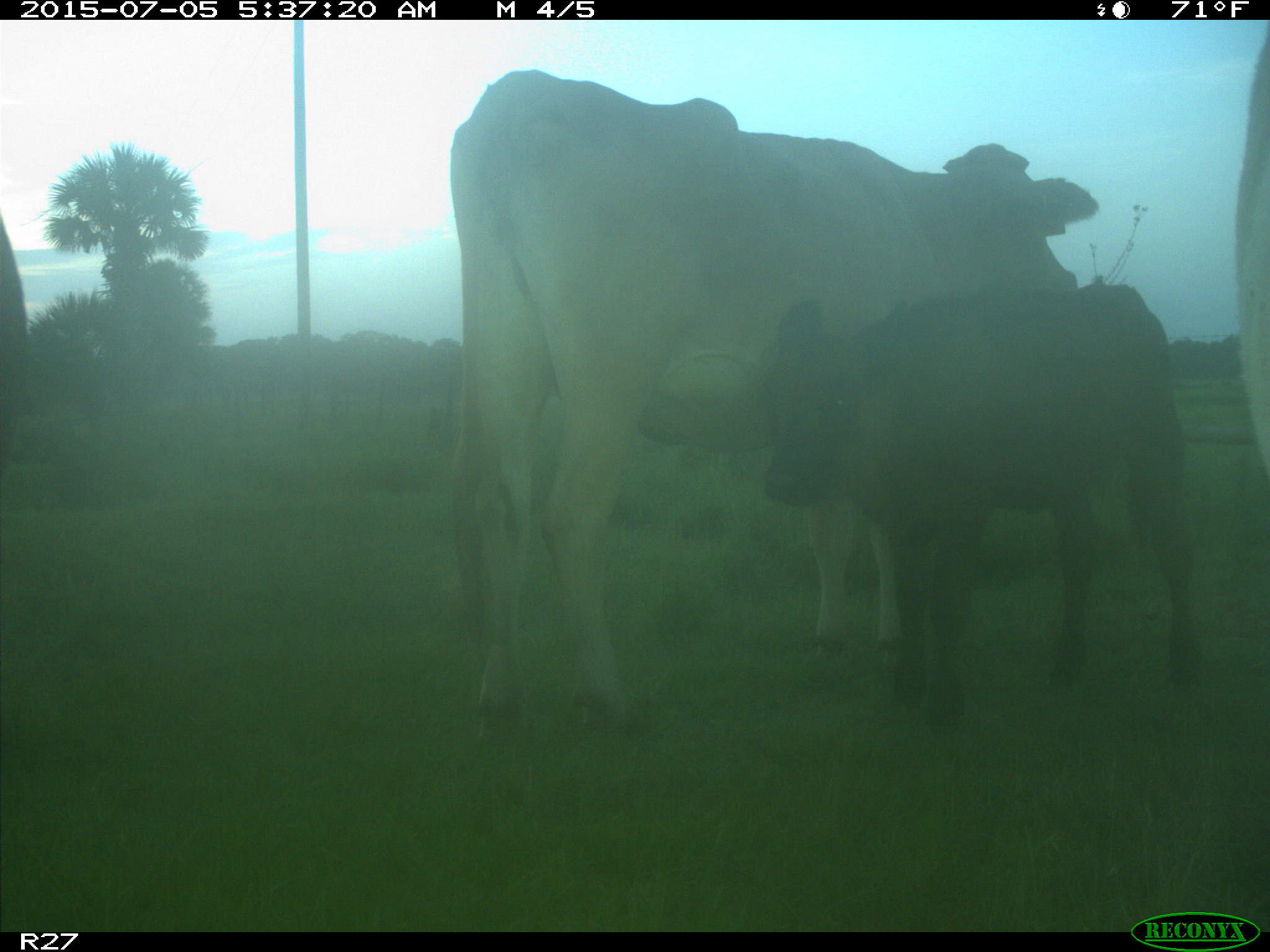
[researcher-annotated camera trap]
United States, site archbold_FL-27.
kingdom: Animalia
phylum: Chordata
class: Mammalia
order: Artiodactyla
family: Bovidae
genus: Bos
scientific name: Bos taurus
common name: domestic cow